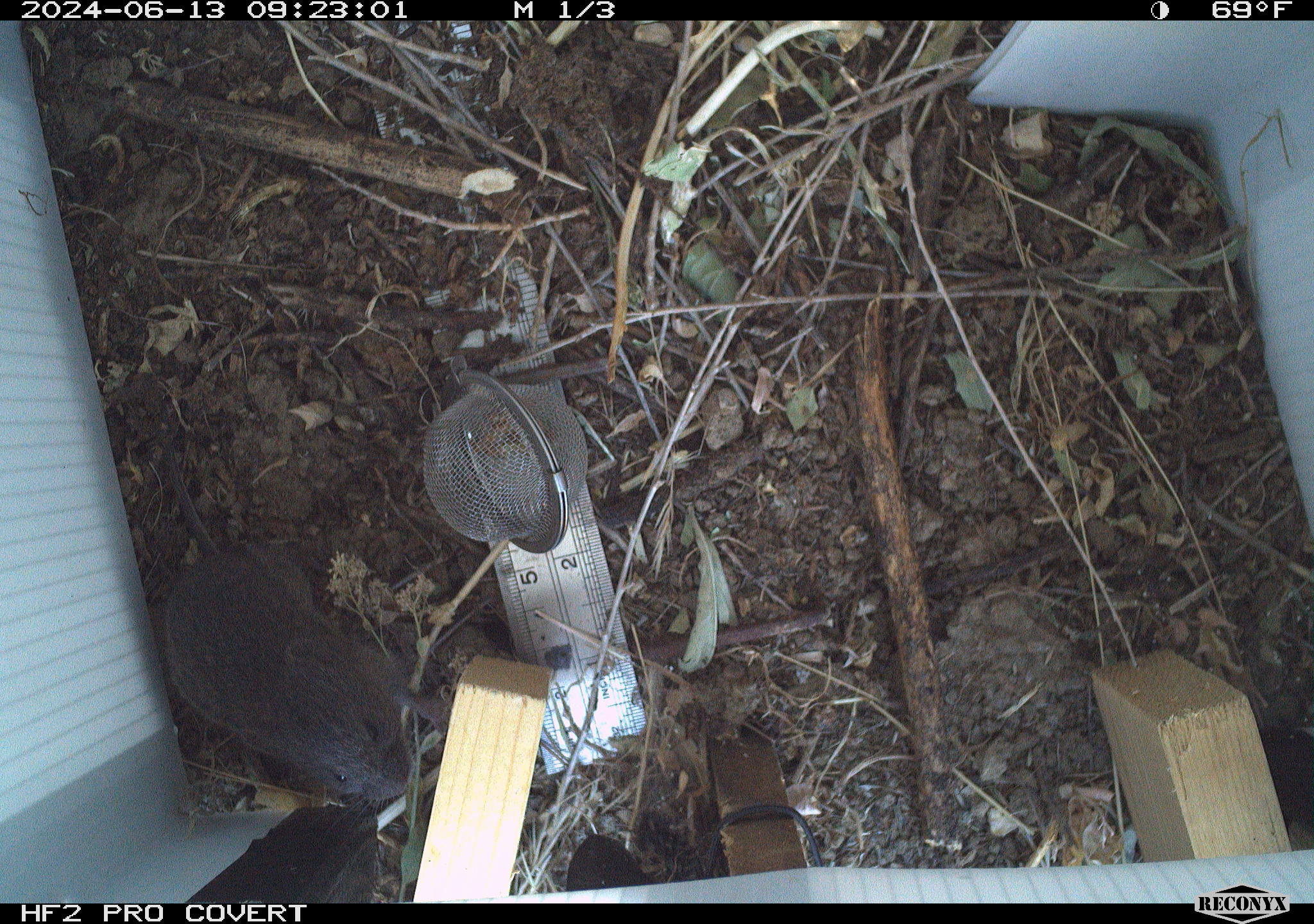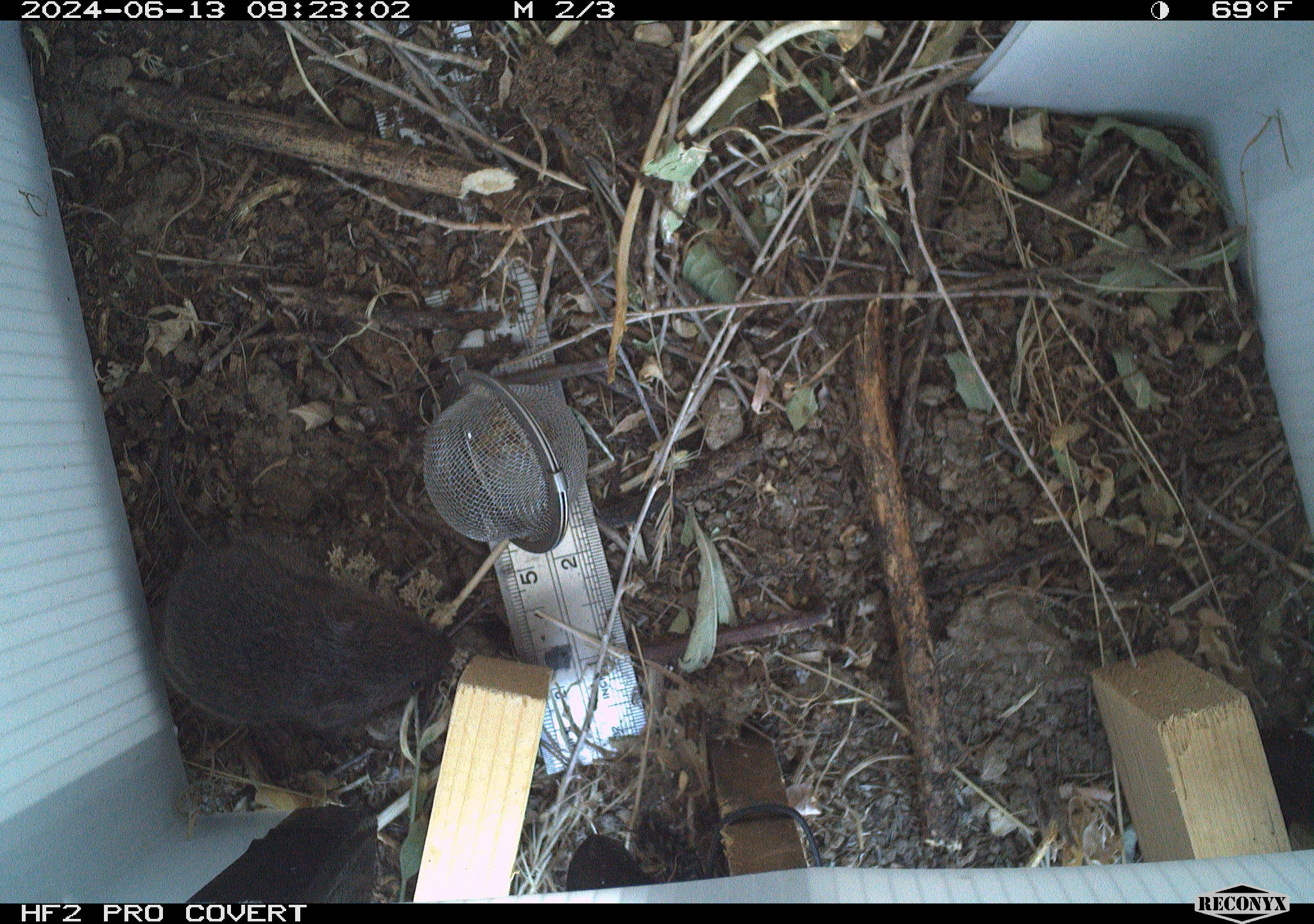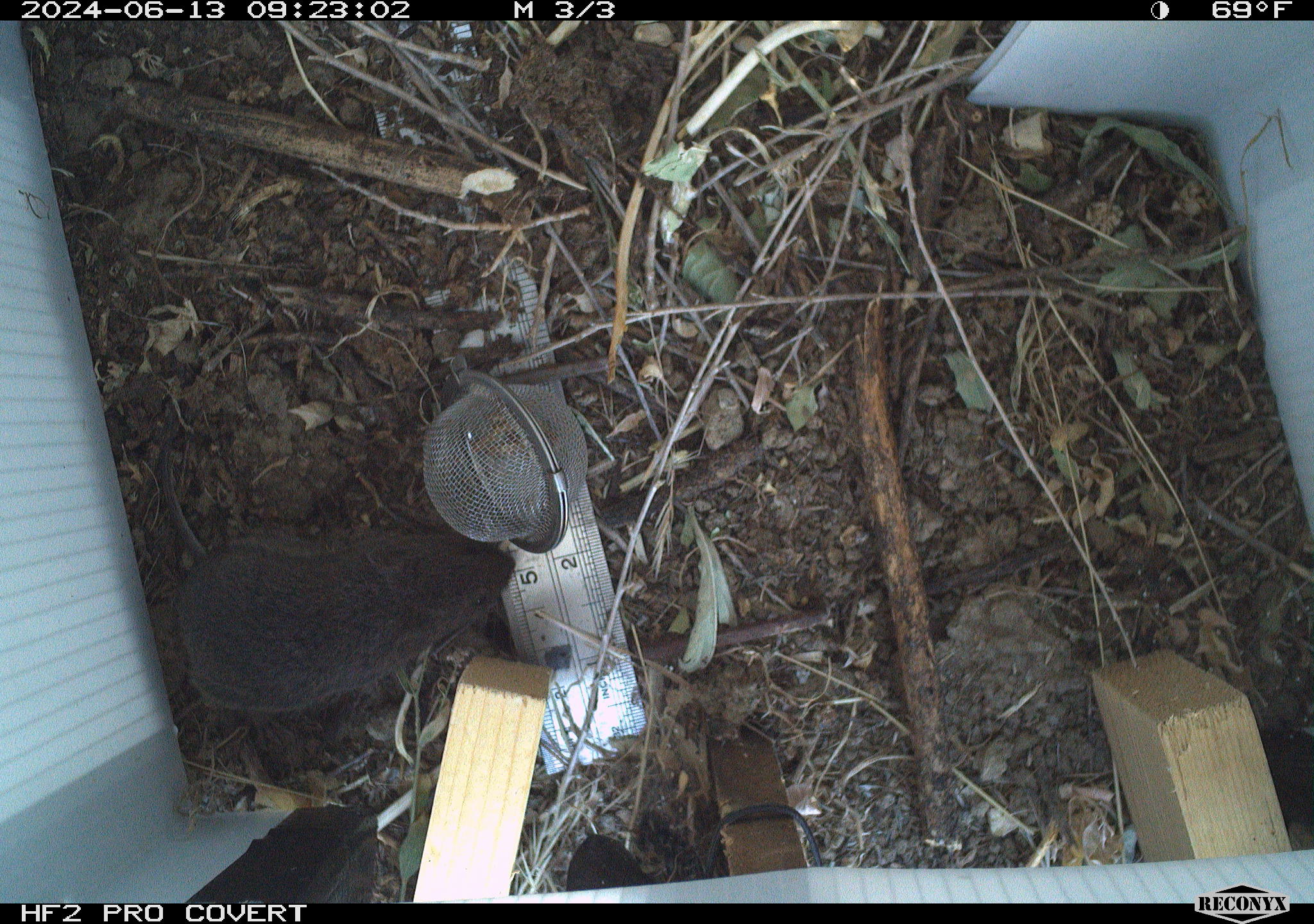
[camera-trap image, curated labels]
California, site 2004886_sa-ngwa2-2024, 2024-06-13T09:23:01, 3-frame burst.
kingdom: Animalia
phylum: Chordata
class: Mammalia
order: Rodentia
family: Cricetidae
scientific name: Arvicolinae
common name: voles, lemmings, and muskrats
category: arvicolinae subfamily